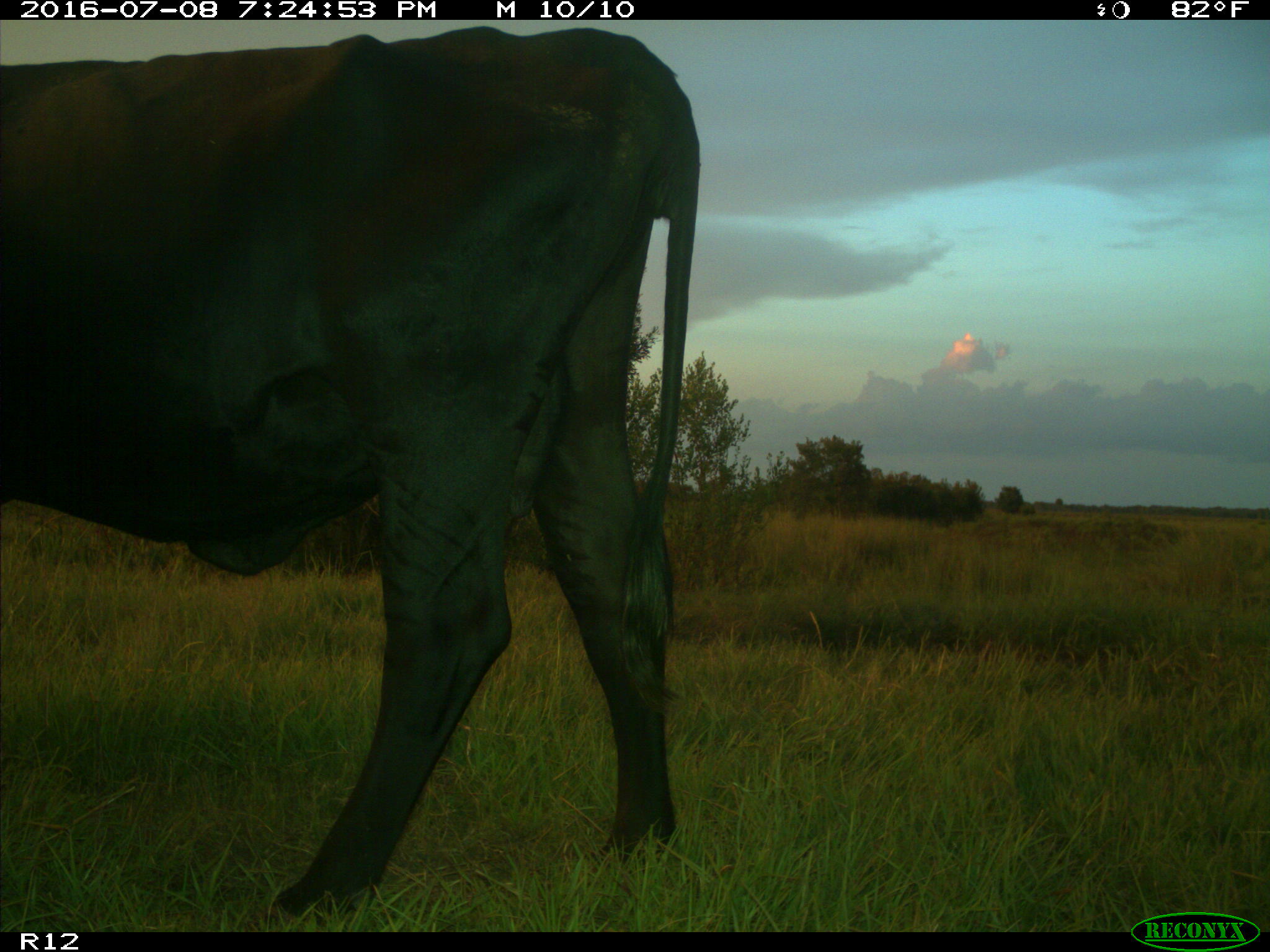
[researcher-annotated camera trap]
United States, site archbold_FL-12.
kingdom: Animalia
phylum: Chordata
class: Mammalia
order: Artiodactyla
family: Bovidae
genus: Bos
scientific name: Bos taurus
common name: domestic cow